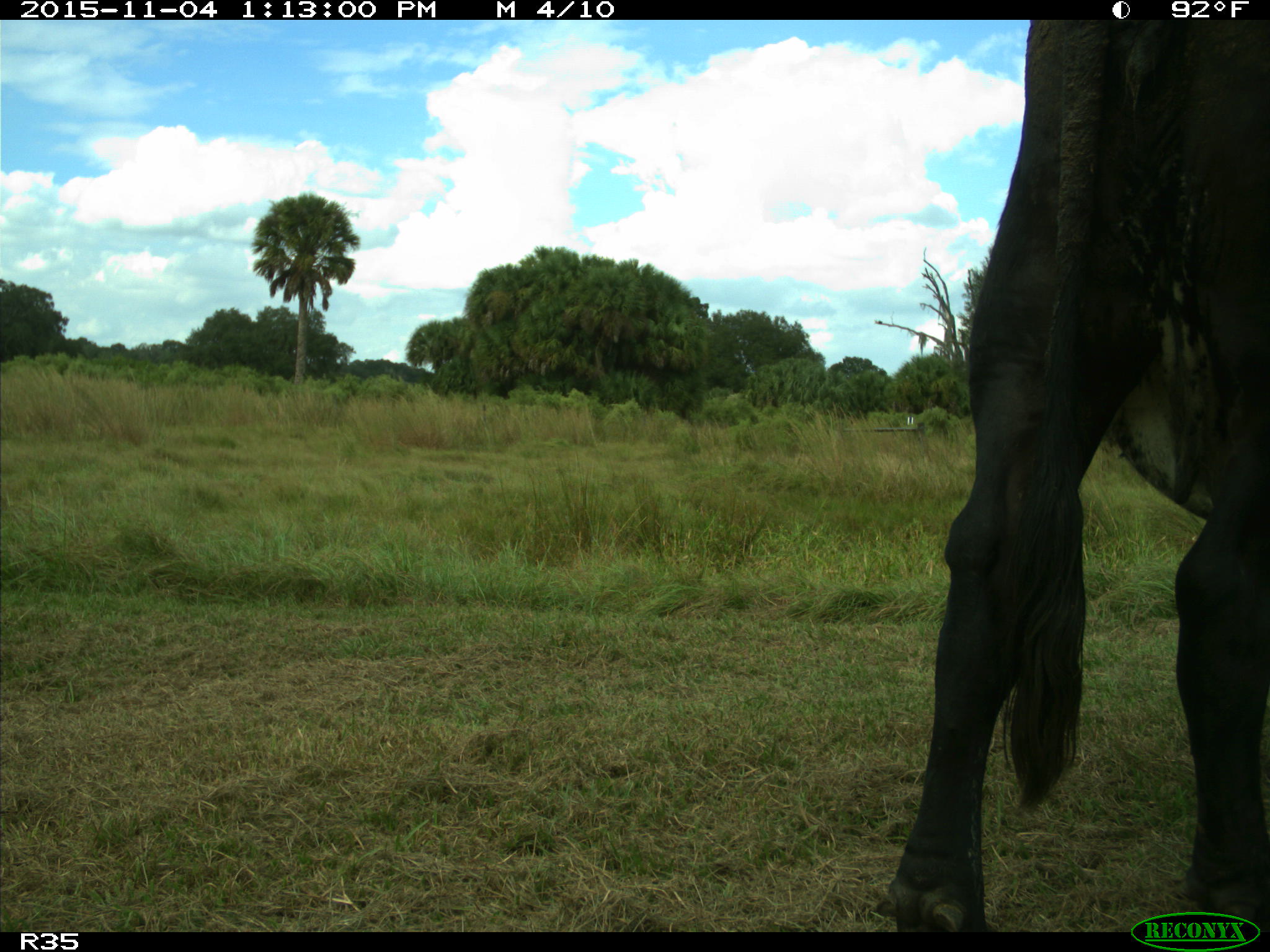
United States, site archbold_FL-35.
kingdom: Animalia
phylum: Chordata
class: Mammalia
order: Artiodactyla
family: Bovidae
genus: Bos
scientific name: Bos taurus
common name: domestic cow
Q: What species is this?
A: Bos taurus (domestic cow).